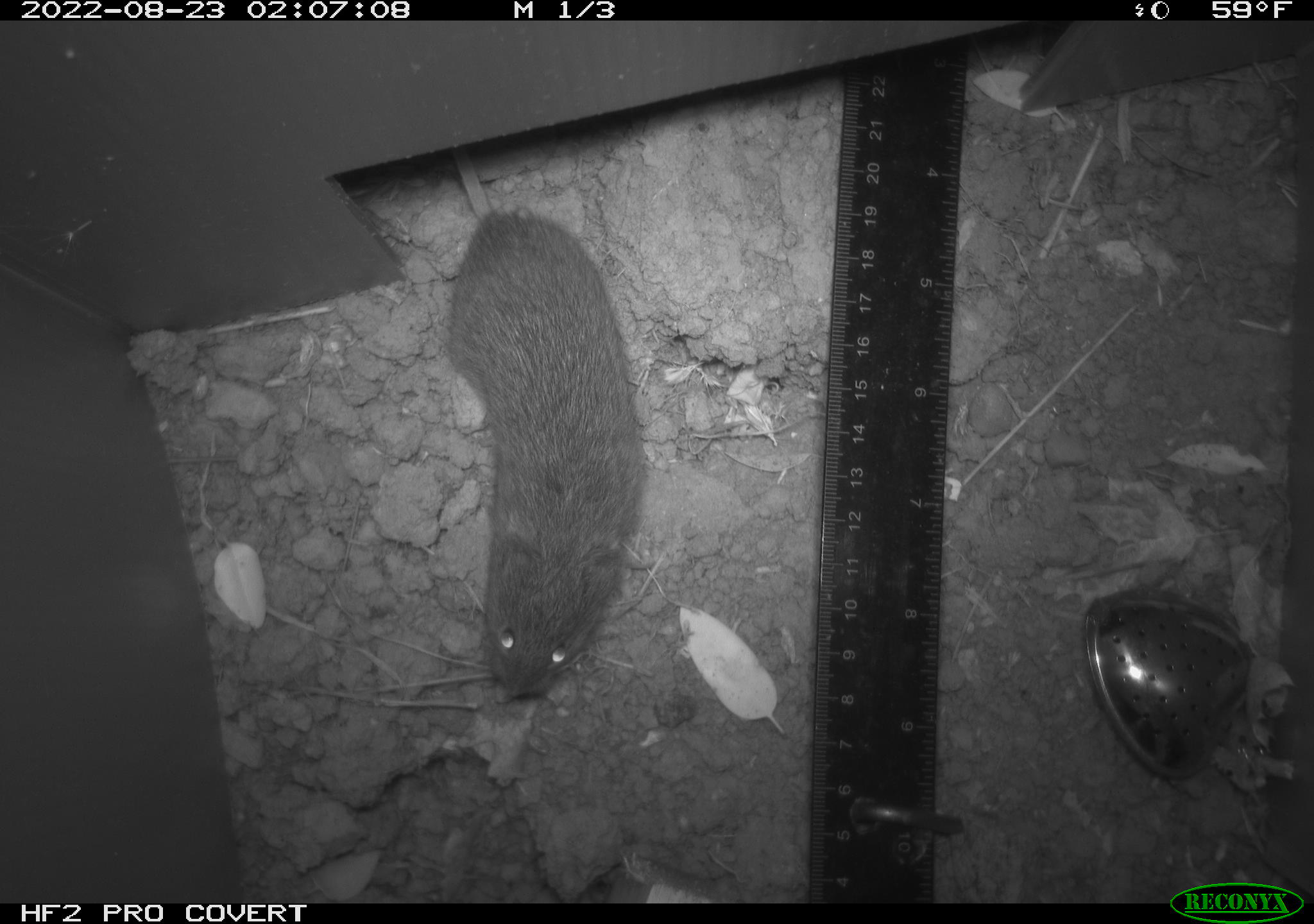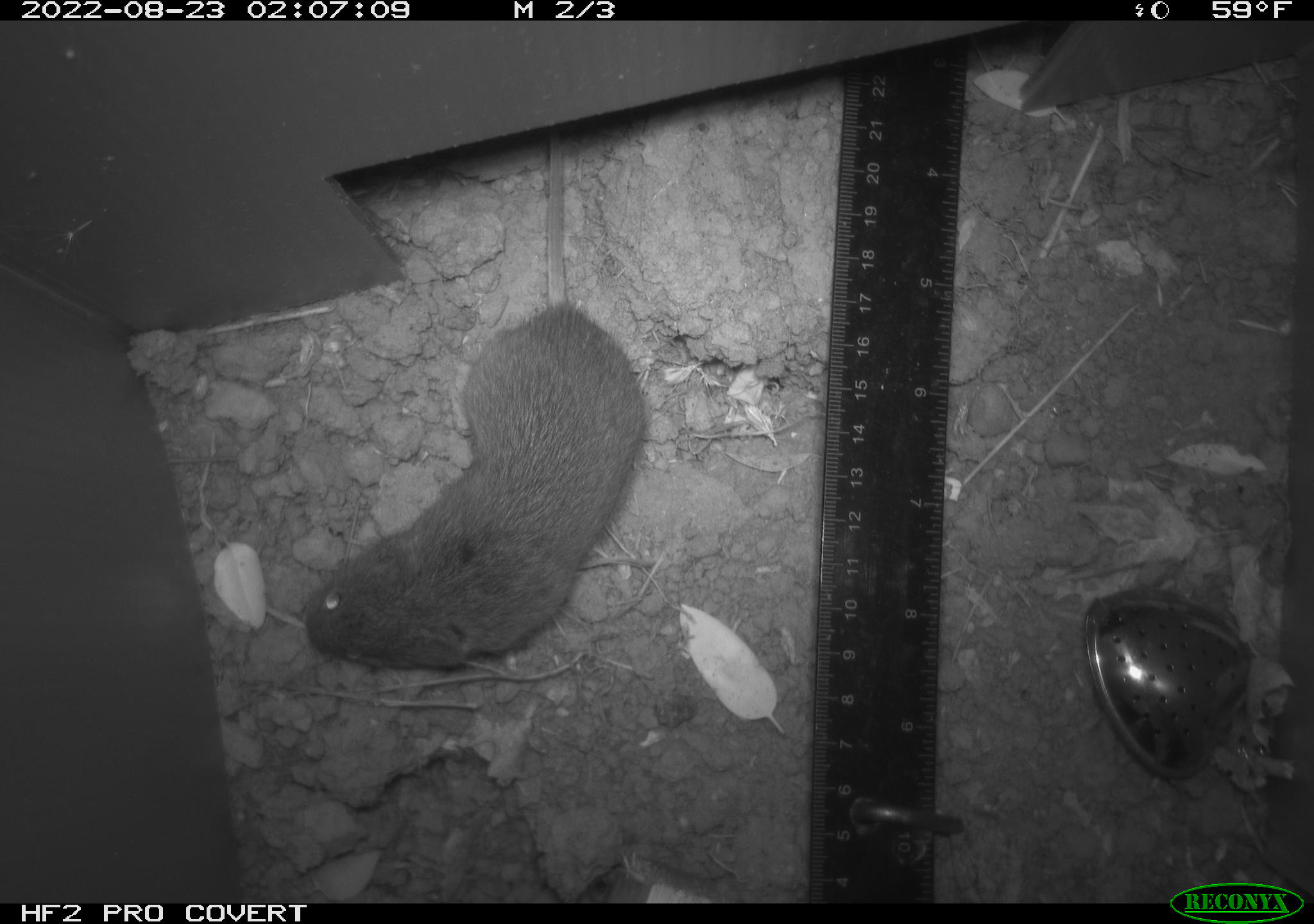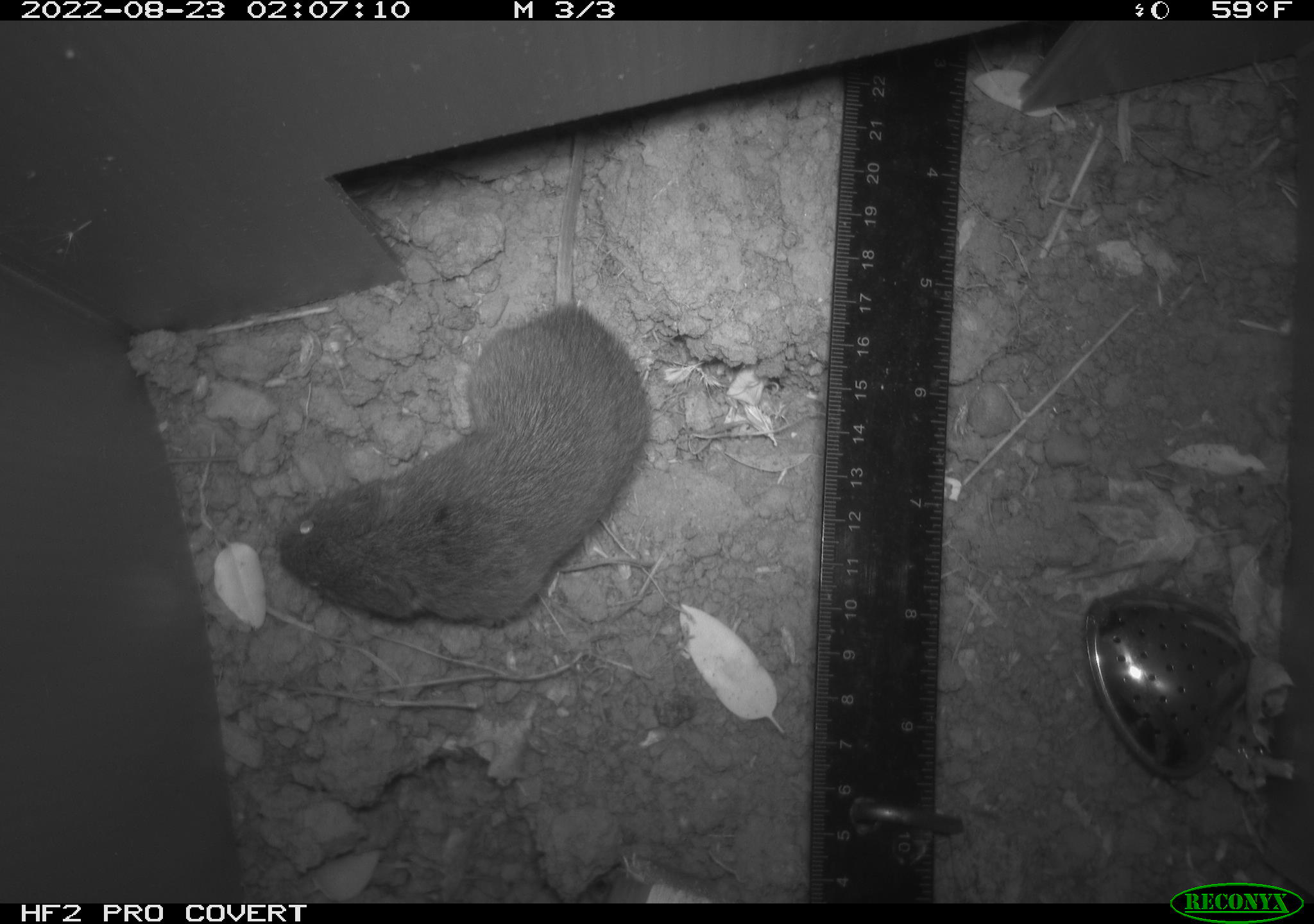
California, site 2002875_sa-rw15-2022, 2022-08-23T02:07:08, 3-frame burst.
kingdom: Animalia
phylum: Chordata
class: Mammalia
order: Rodentia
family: Cricetidae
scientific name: Arvicolinae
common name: voles, lemmings, and muskrats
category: arvicolinae subfamily